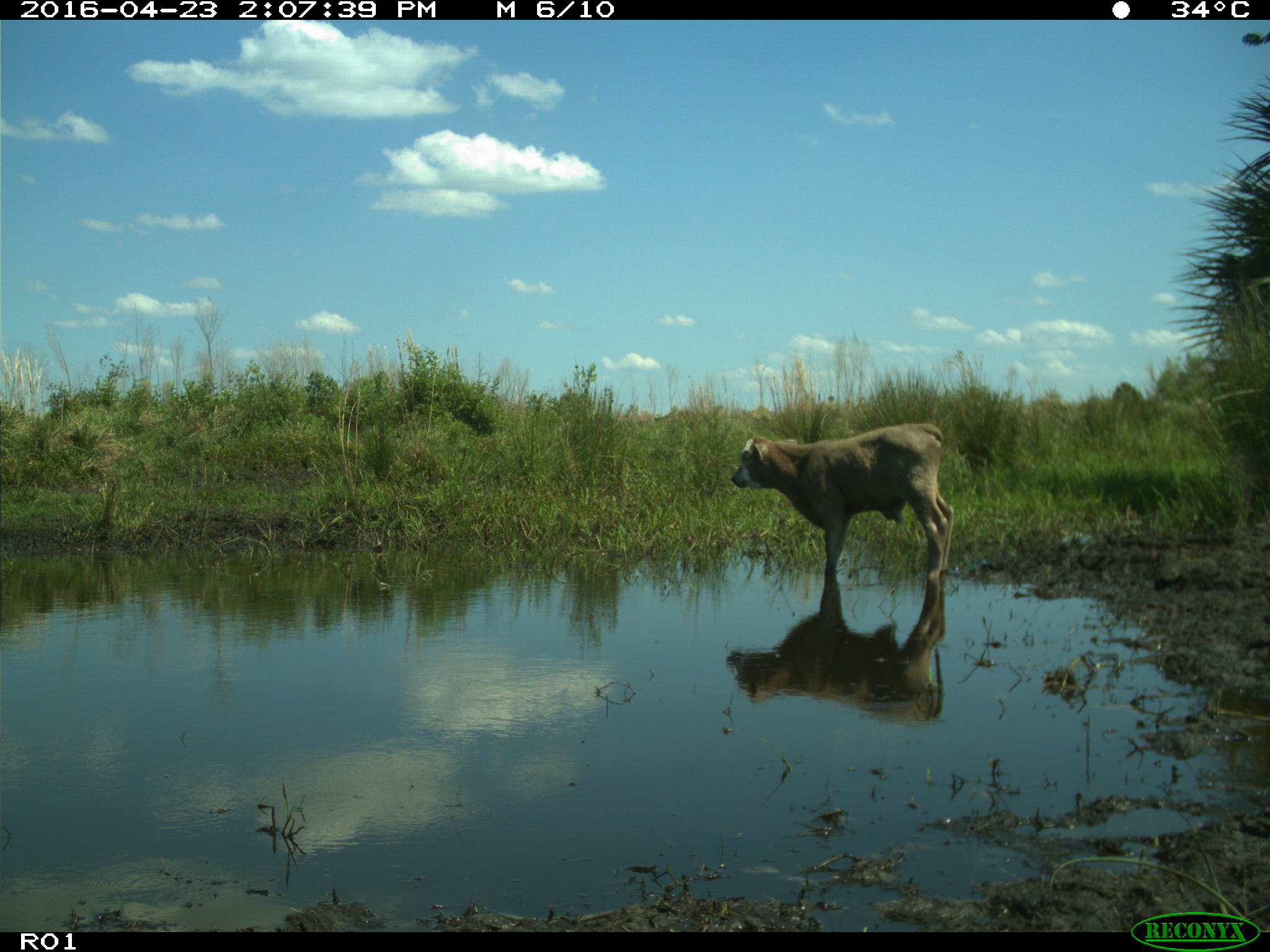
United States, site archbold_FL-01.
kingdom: Animalia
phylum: Chordata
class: Mammalia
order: Artiodactyla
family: Bovidae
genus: Bos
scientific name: Bos taurus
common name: domestic cow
Bos taurus (domestic cow).